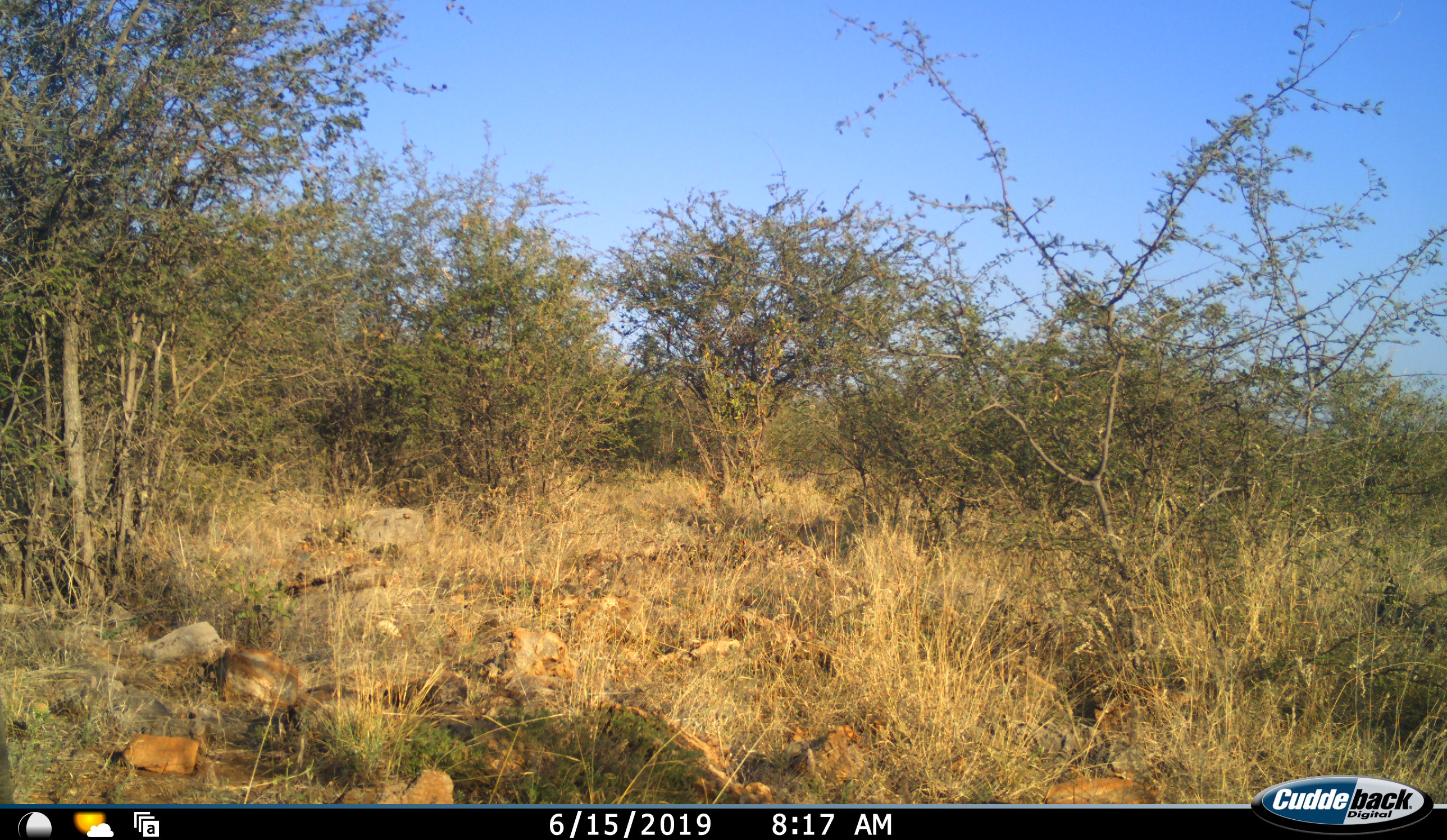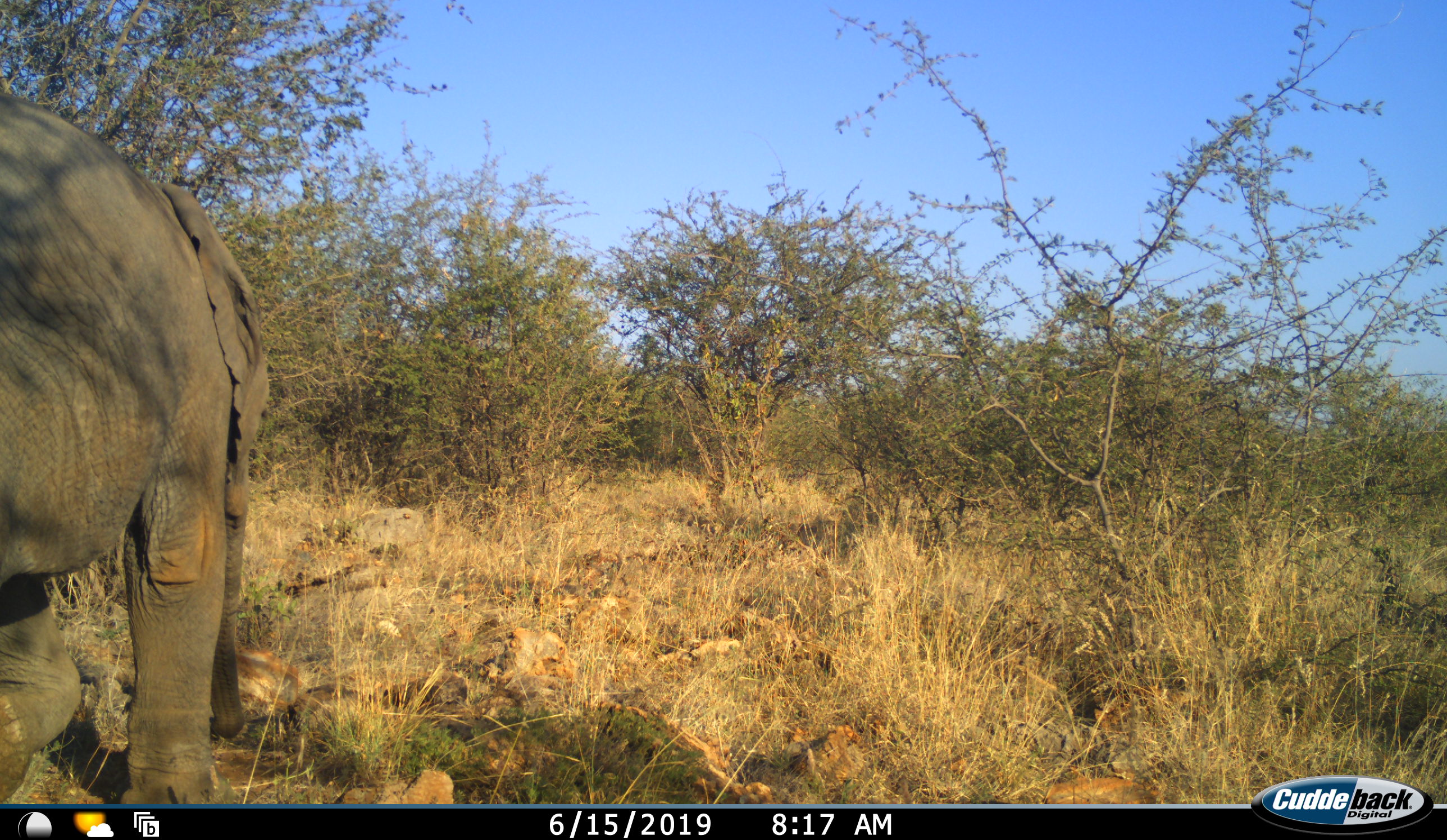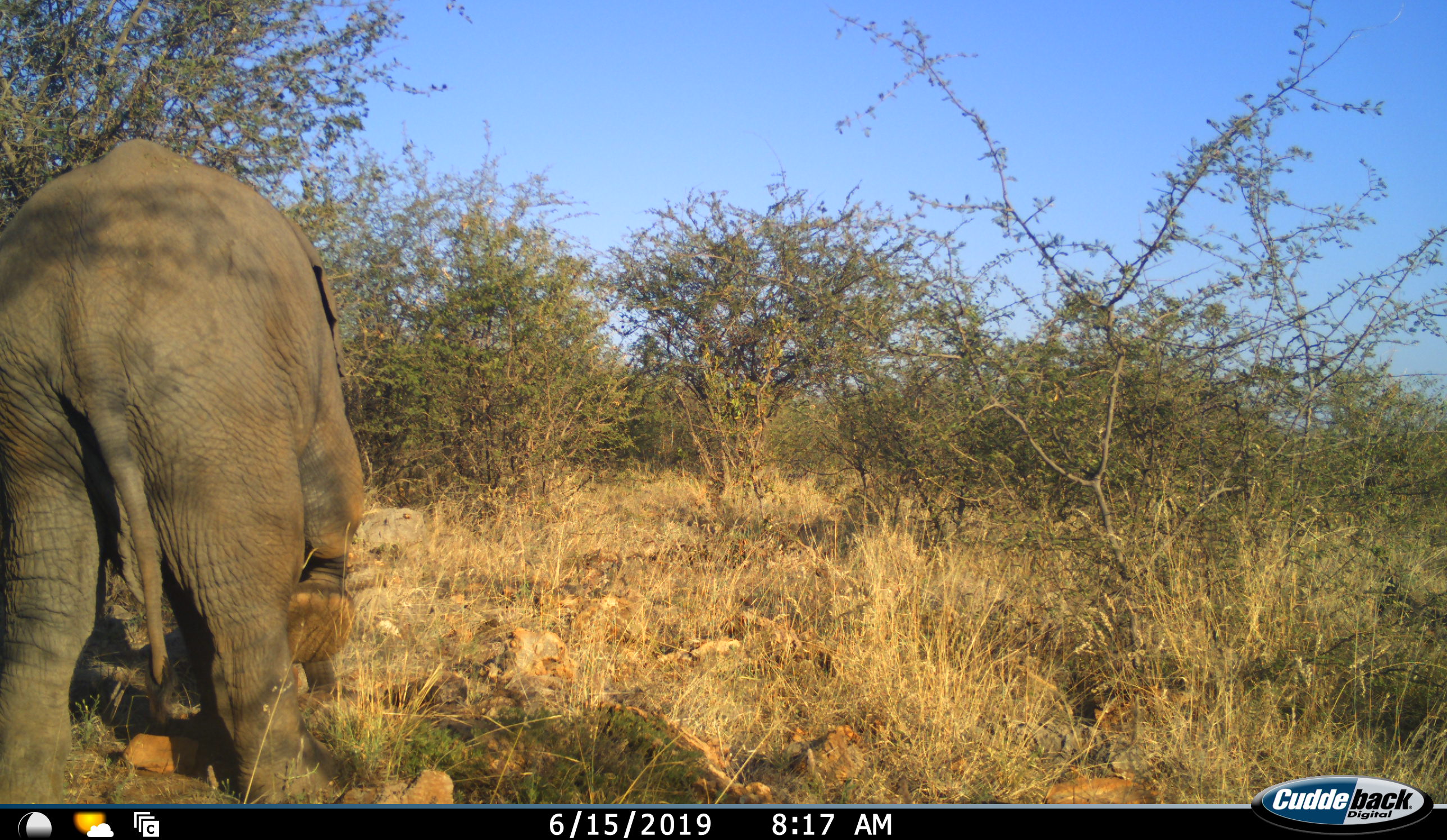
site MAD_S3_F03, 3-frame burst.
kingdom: Animalia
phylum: Chordata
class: Mammalia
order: Proboscidea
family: Elephantidae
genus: Loxodonta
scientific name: Loxodonta africana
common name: african bush elephant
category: elephant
Elephant (african bush elephant) (Loxodonta africana), count 1. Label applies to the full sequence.